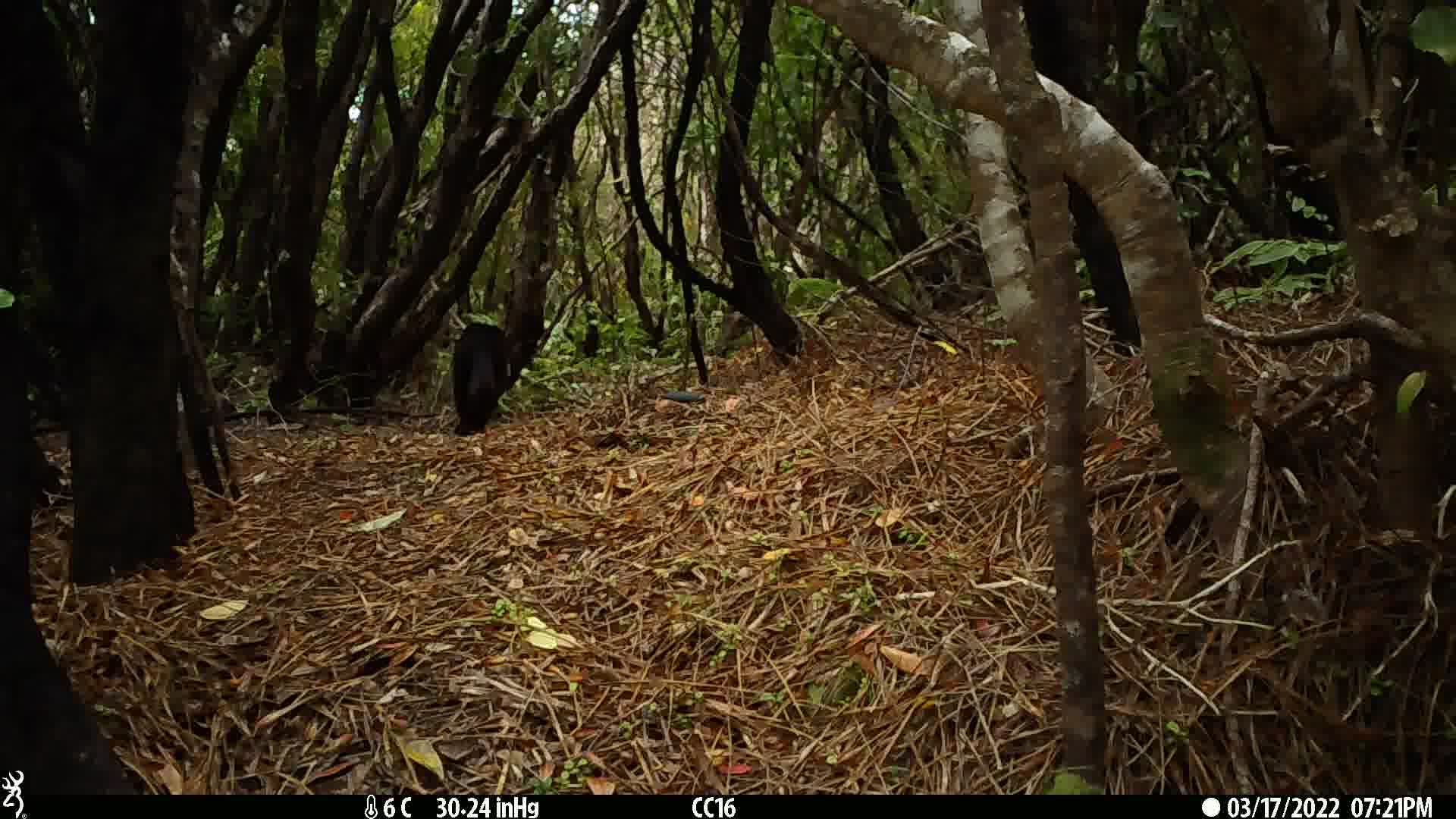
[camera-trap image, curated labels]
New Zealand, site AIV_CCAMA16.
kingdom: Animalia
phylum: Chordata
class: Mammalia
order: Carnivora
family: Felidae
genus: Felis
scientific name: Felis catus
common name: domestic cat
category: cat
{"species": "cat (domestic cat) (Felis catus)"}